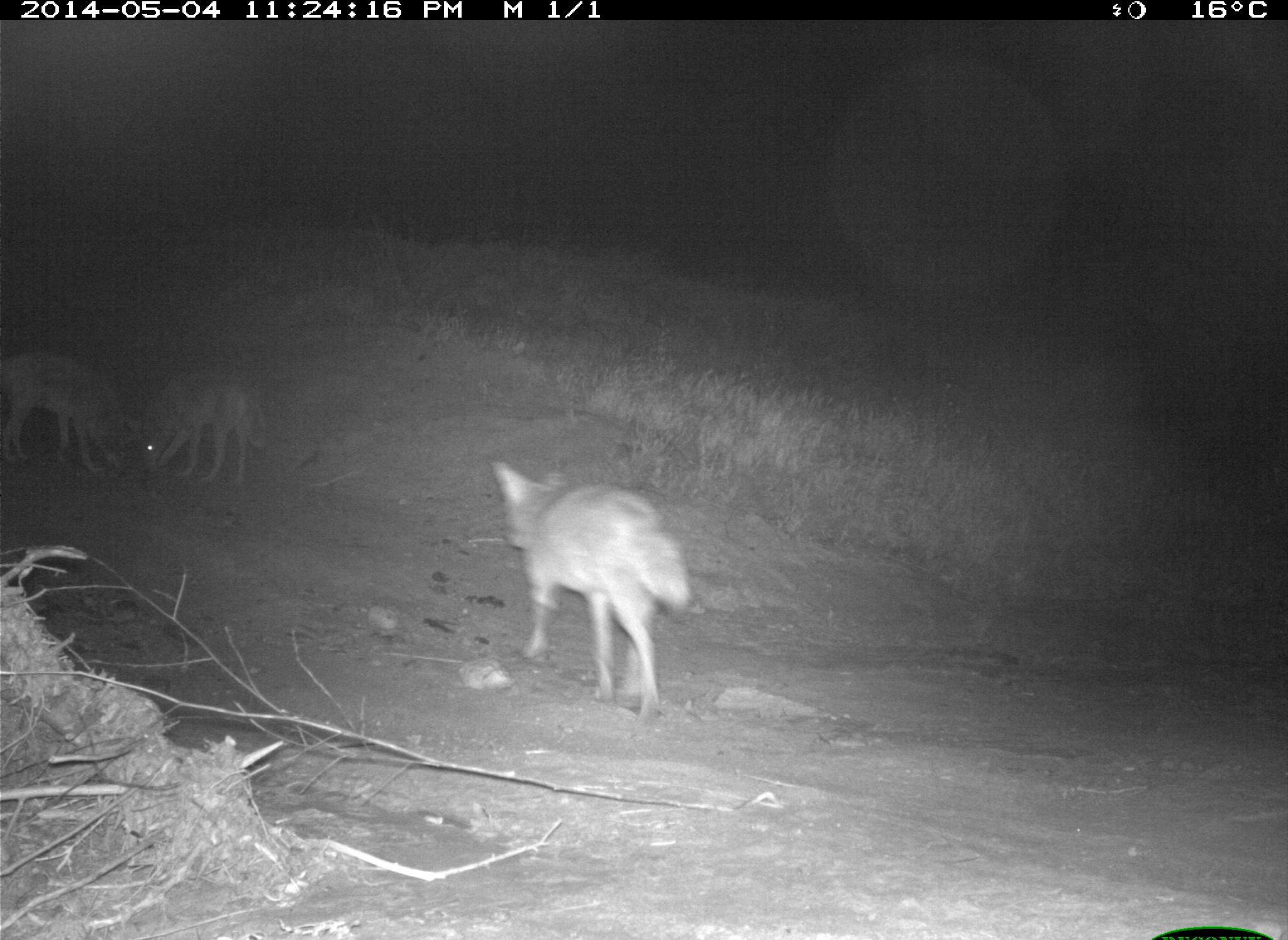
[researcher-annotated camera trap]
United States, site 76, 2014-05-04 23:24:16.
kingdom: Animalia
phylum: Chordata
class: Mammalia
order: Carnivora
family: Canidae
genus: Canis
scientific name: Canis latrans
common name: coyote